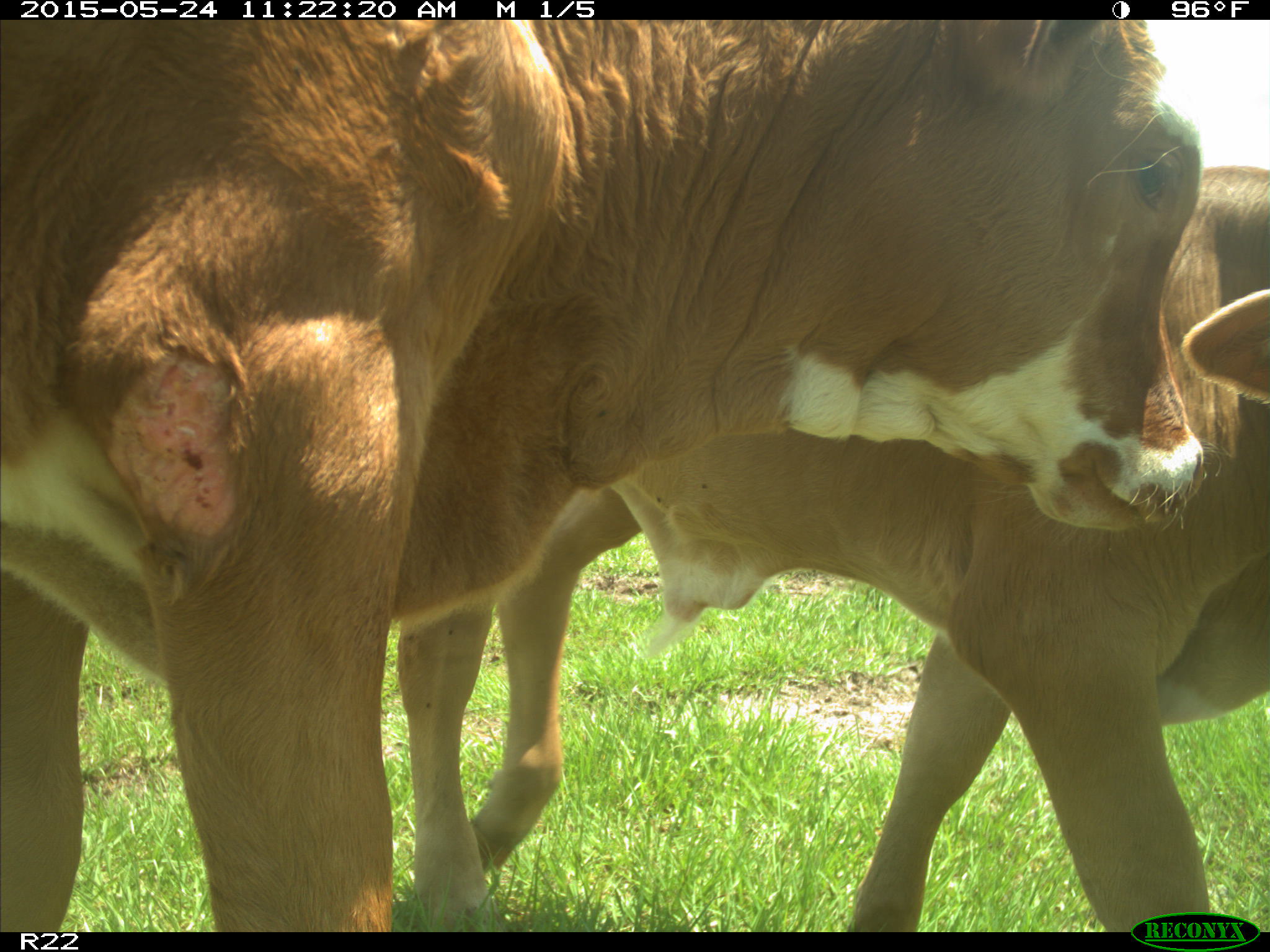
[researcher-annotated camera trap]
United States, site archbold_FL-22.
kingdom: Animalia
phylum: Chordata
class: Mammalia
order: Artiodactyla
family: Bovidae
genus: Bos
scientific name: Bos taurus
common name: domestic cow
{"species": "Bos taurus (domestic cow)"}